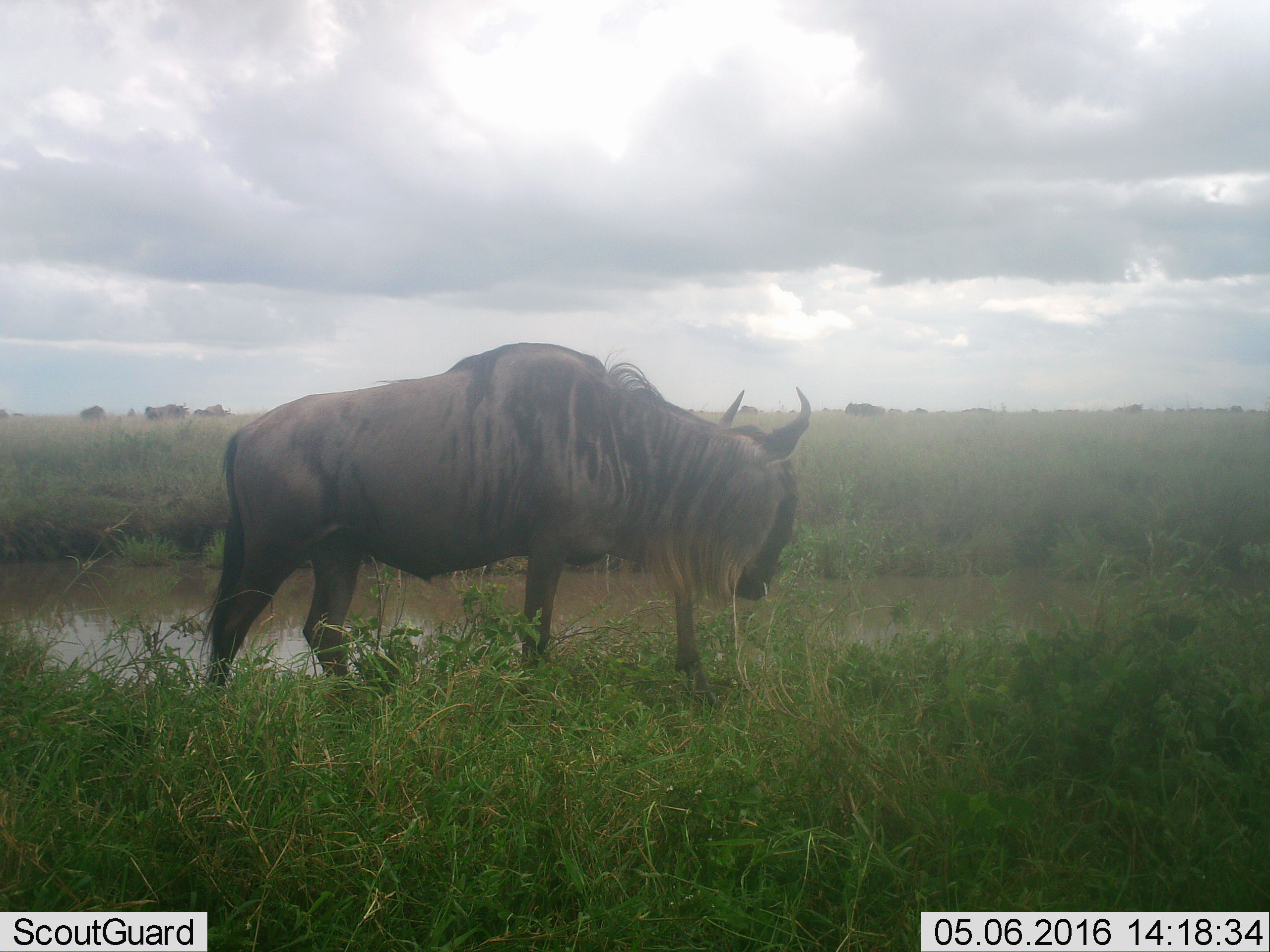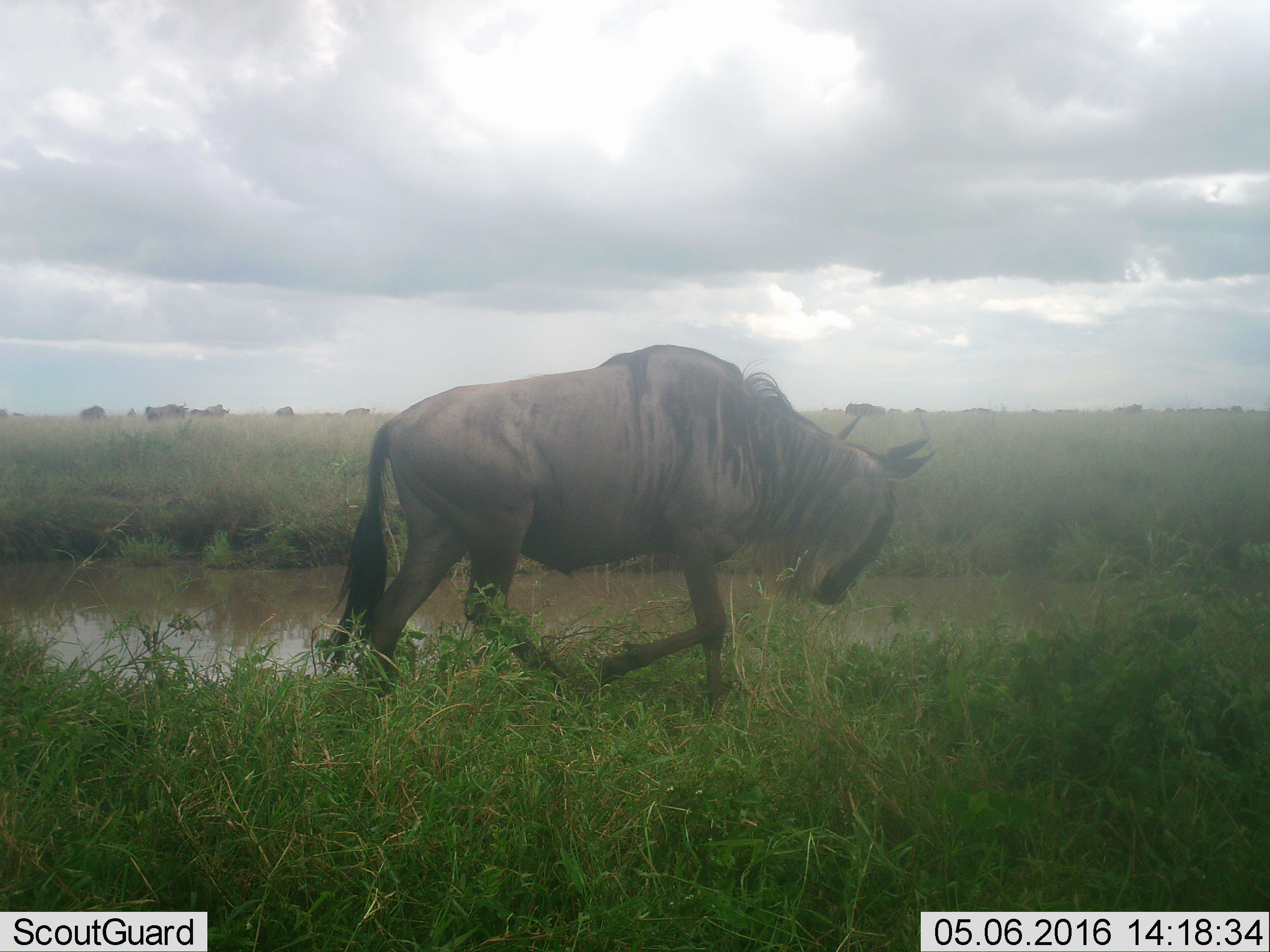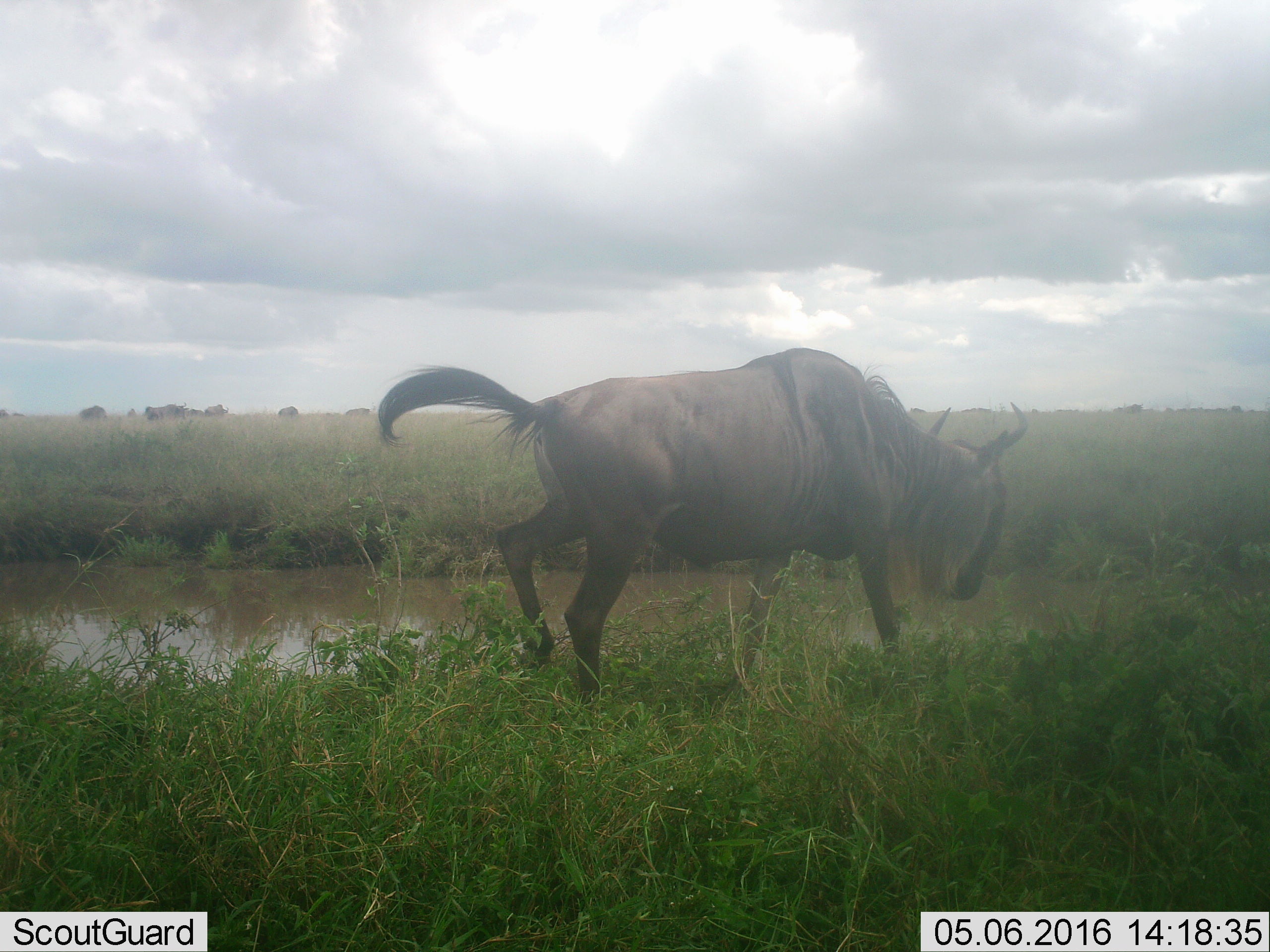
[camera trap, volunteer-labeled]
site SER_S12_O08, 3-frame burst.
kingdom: Animalia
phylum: Chordata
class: Mammalia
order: Artiodactyla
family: Bovidae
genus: Connochaetes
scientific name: Connochaetes taurinus taurinus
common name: blue wildebeest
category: wildebeestblue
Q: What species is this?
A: Wildebeestblue (blue wildebeest) (Connochaetes taurinus taurinus).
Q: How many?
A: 11-50.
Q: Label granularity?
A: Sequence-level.